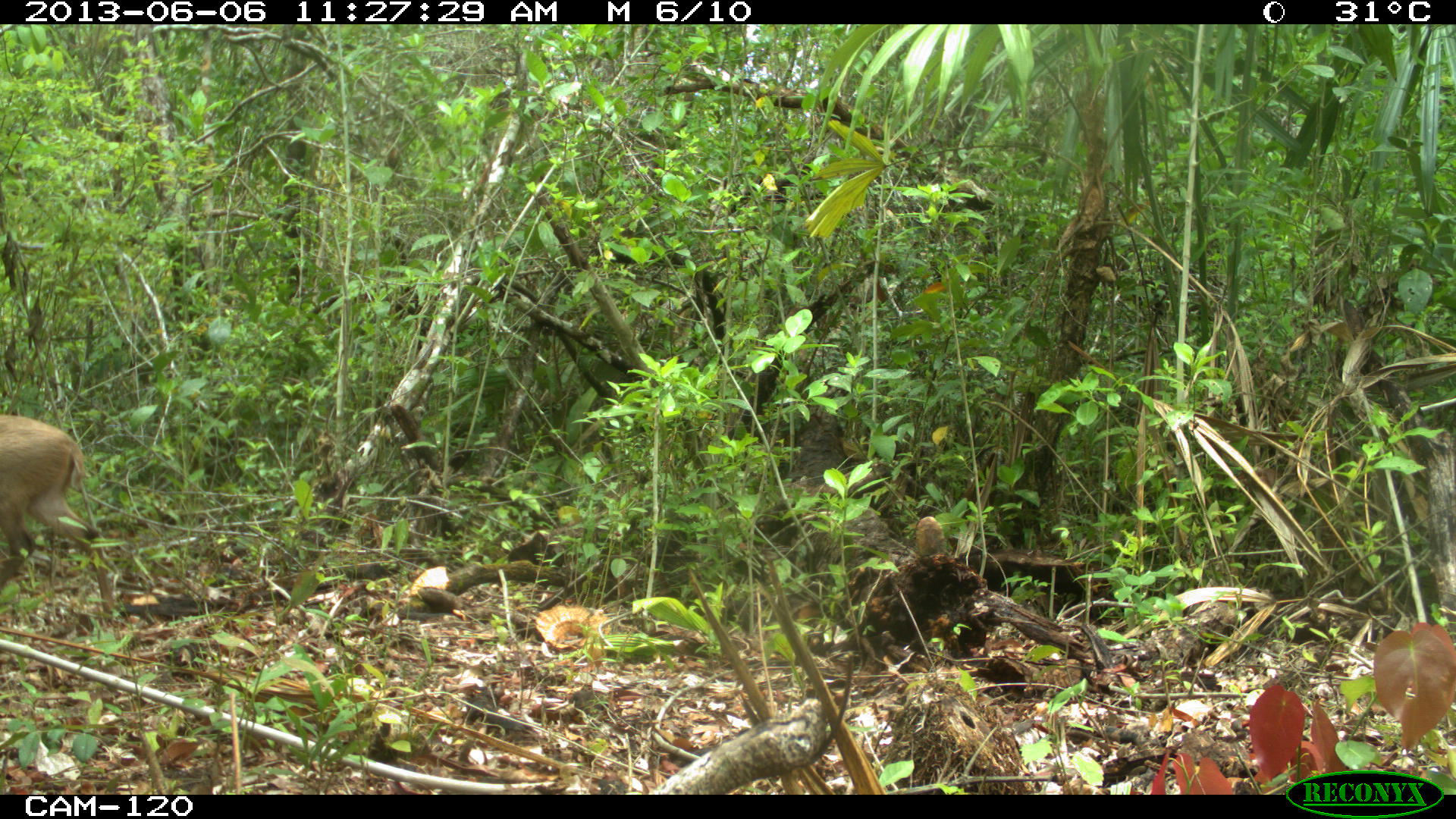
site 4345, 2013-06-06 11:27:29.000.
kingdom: Animalia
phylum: Chordata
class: Mammalia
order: Artiodactyla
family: Cervidae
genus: Odocoileus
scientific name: Odocoileus pandora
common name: yucatán brown brocket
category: mazama pandora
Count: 1.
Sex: female.